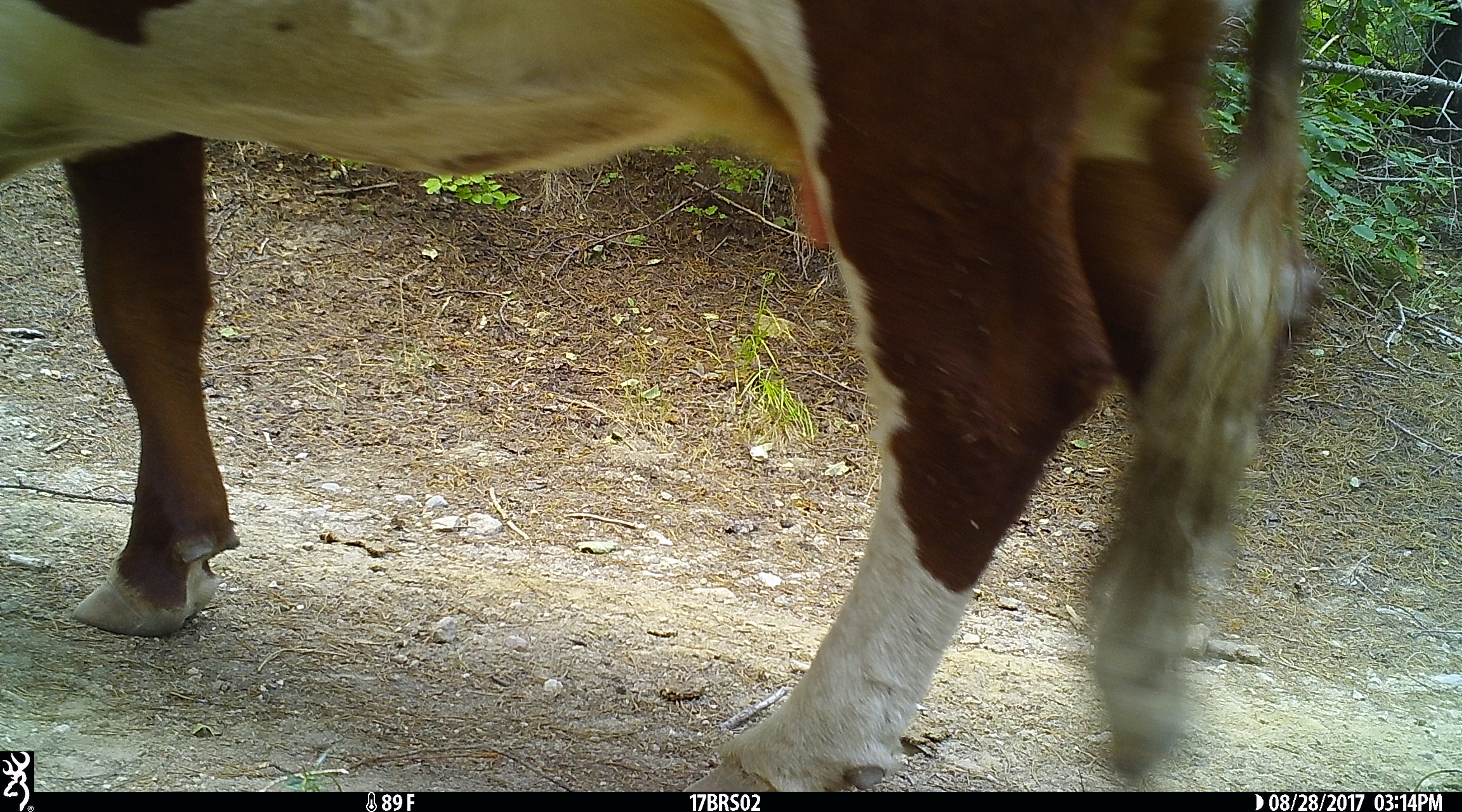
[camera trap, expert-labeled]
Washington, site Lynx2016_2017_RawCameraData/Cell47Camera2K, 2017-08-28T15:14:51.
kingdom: Animalia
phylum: Chordata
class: Mammalia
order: Artiodactyla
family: Bovidae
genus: Bos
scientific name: Bos taurus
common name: domestic cattle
Domestic cattle (Bos taurus). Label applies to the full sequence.